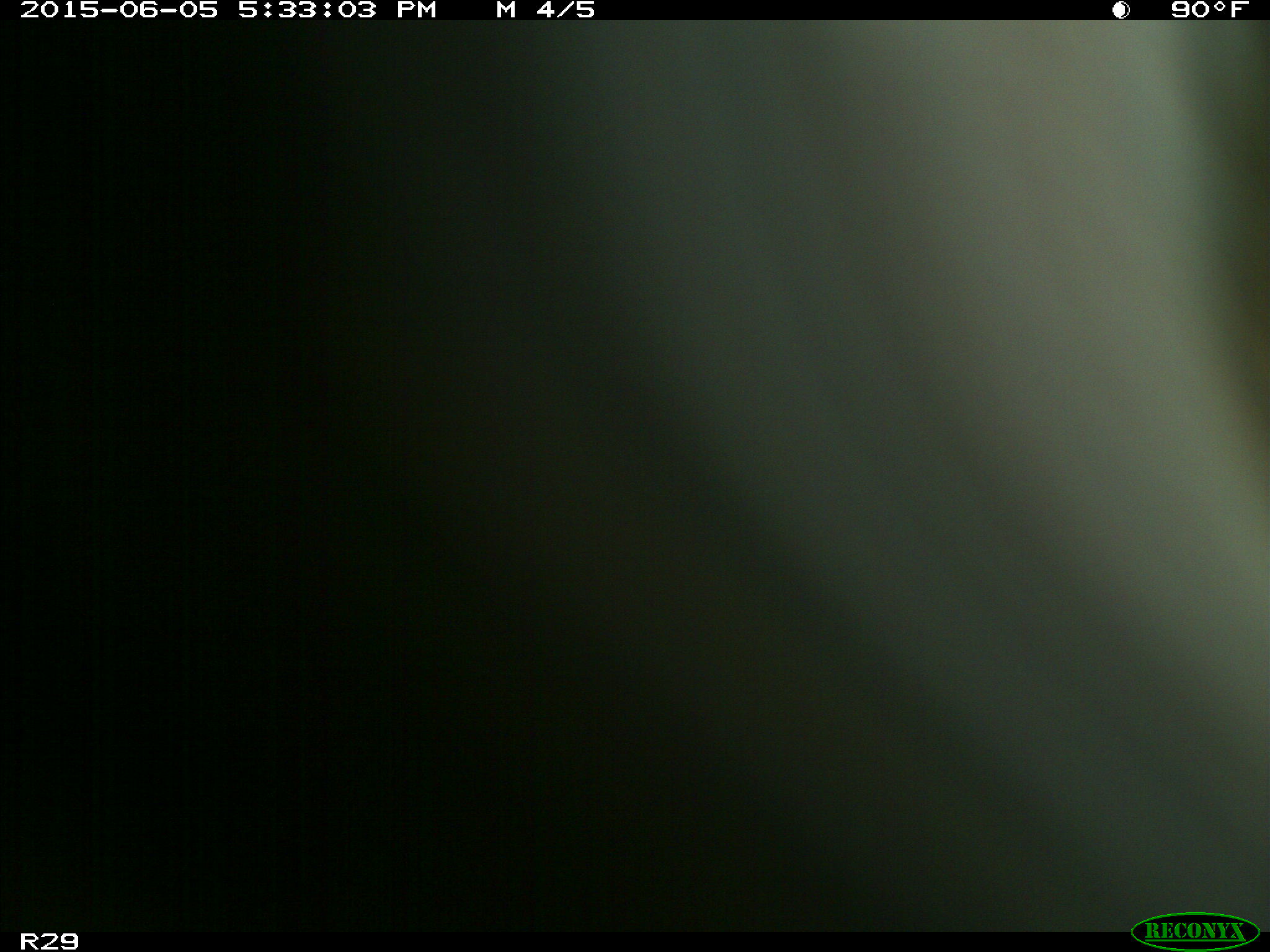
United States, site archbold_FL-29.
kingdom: Animalia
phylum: Chordata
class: Mammalia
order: Artiodactyla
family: Bovidae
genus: Bos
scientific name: Bos taurus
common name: domestic cow